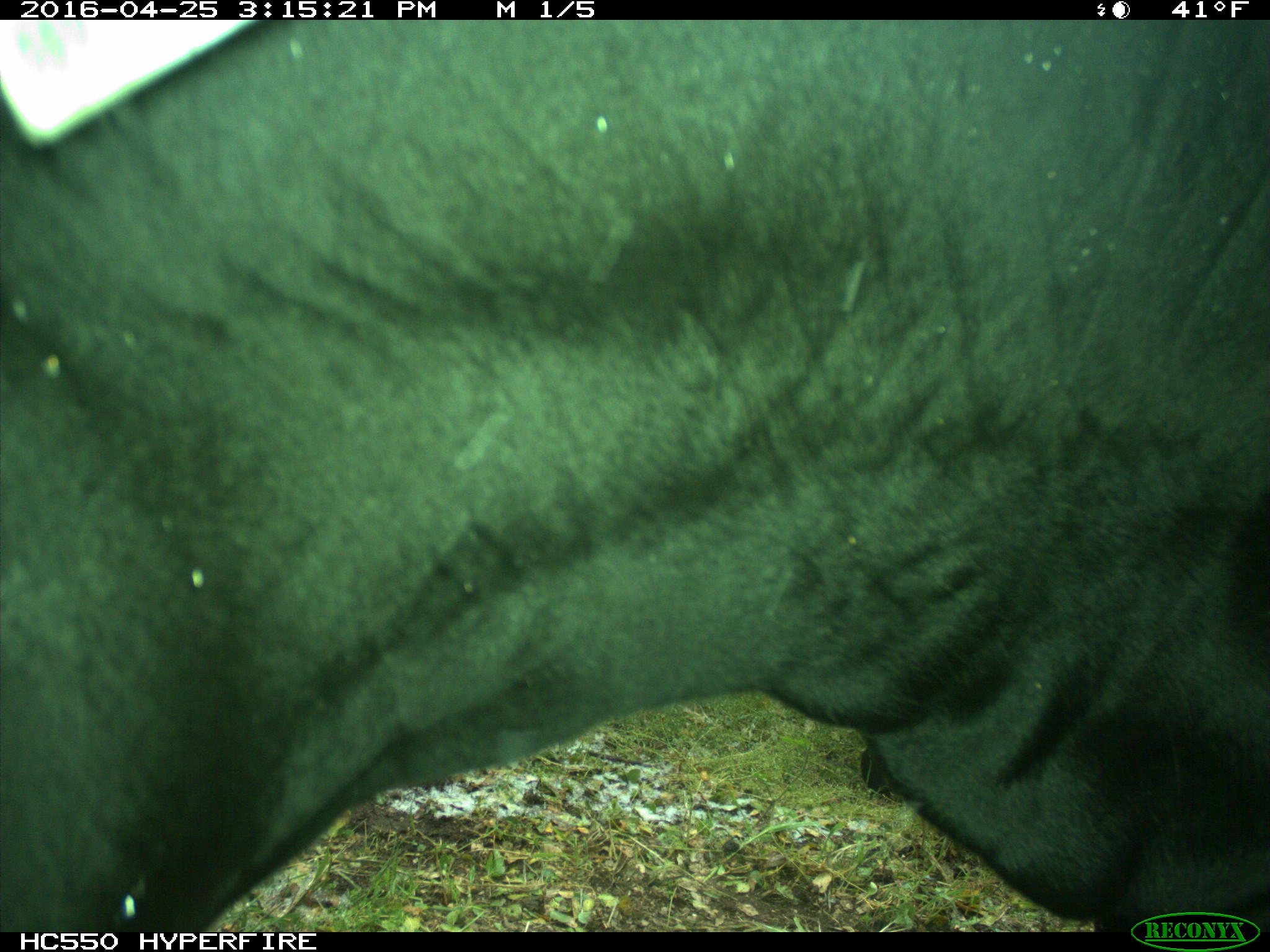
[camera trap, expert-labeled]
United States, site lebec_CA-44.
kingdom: Animalia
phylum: Chordata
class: Mammalia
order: Artiodactyla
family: Bovidae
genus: Bos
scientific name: Bos taurus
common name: domestic cow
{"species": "Bos taurus (domestic cow)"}